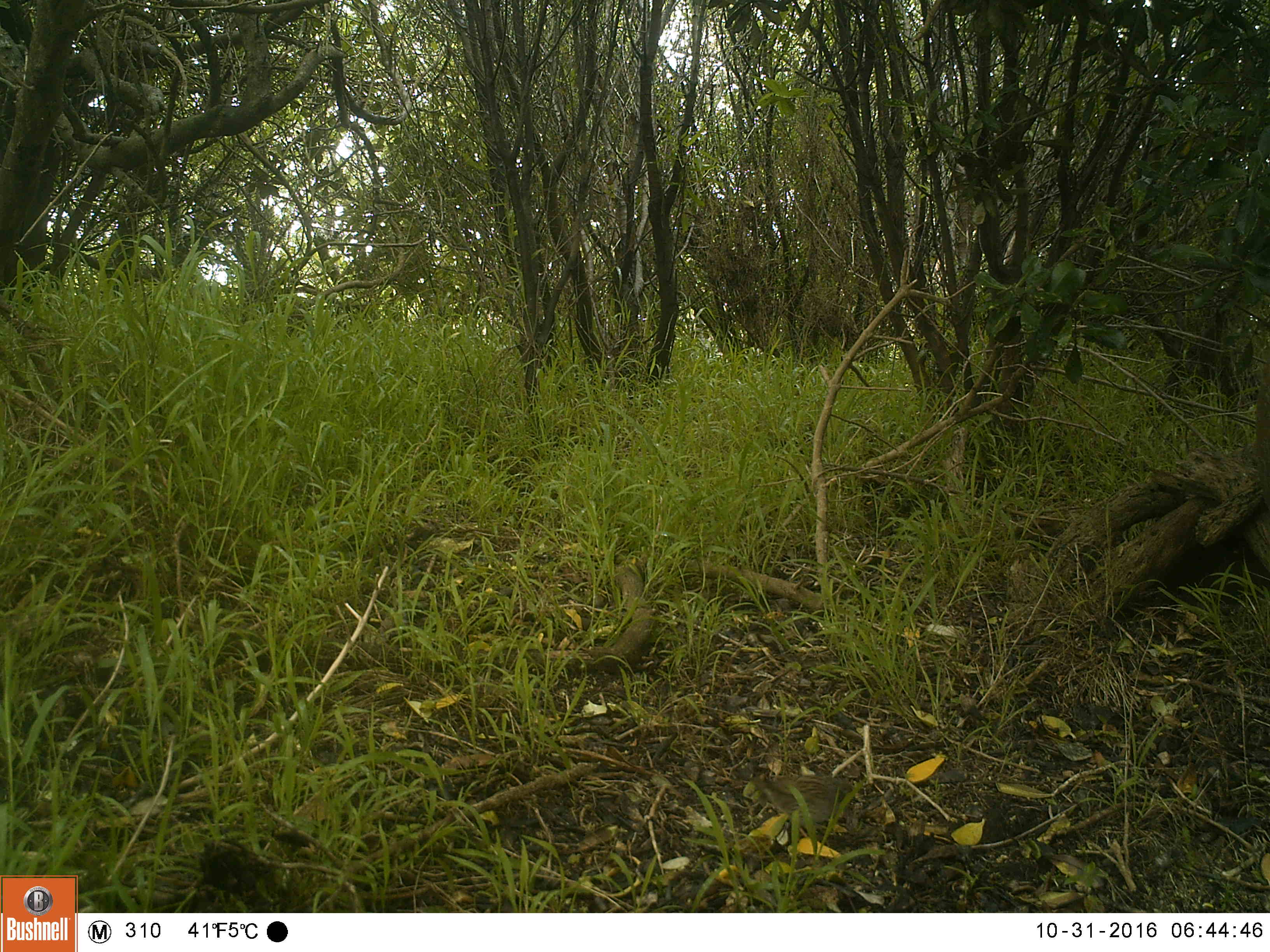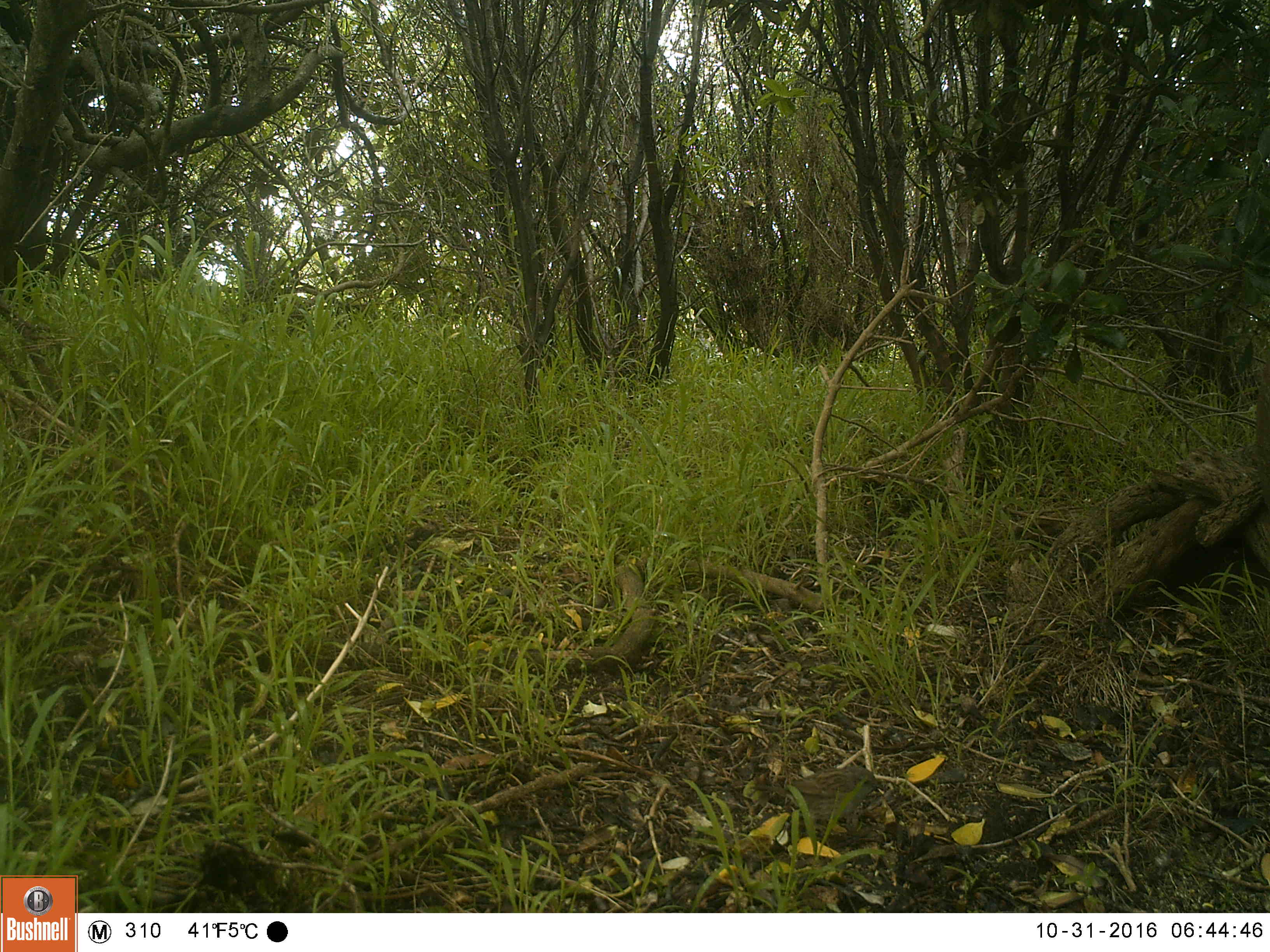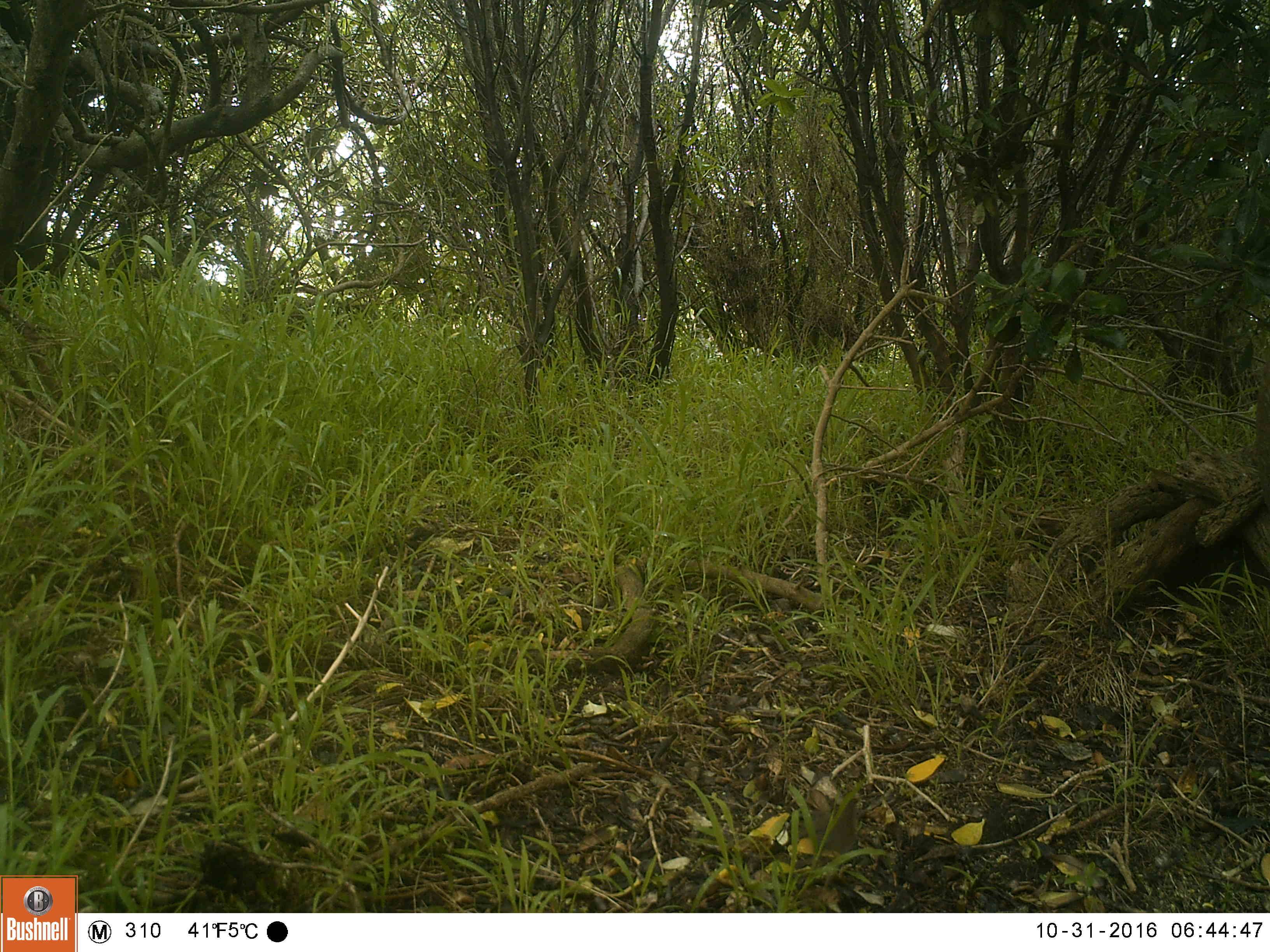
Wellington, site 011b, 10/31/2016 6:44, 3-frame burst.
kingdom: Animalia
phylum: Chordata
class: Aves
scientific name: Aves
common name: bird